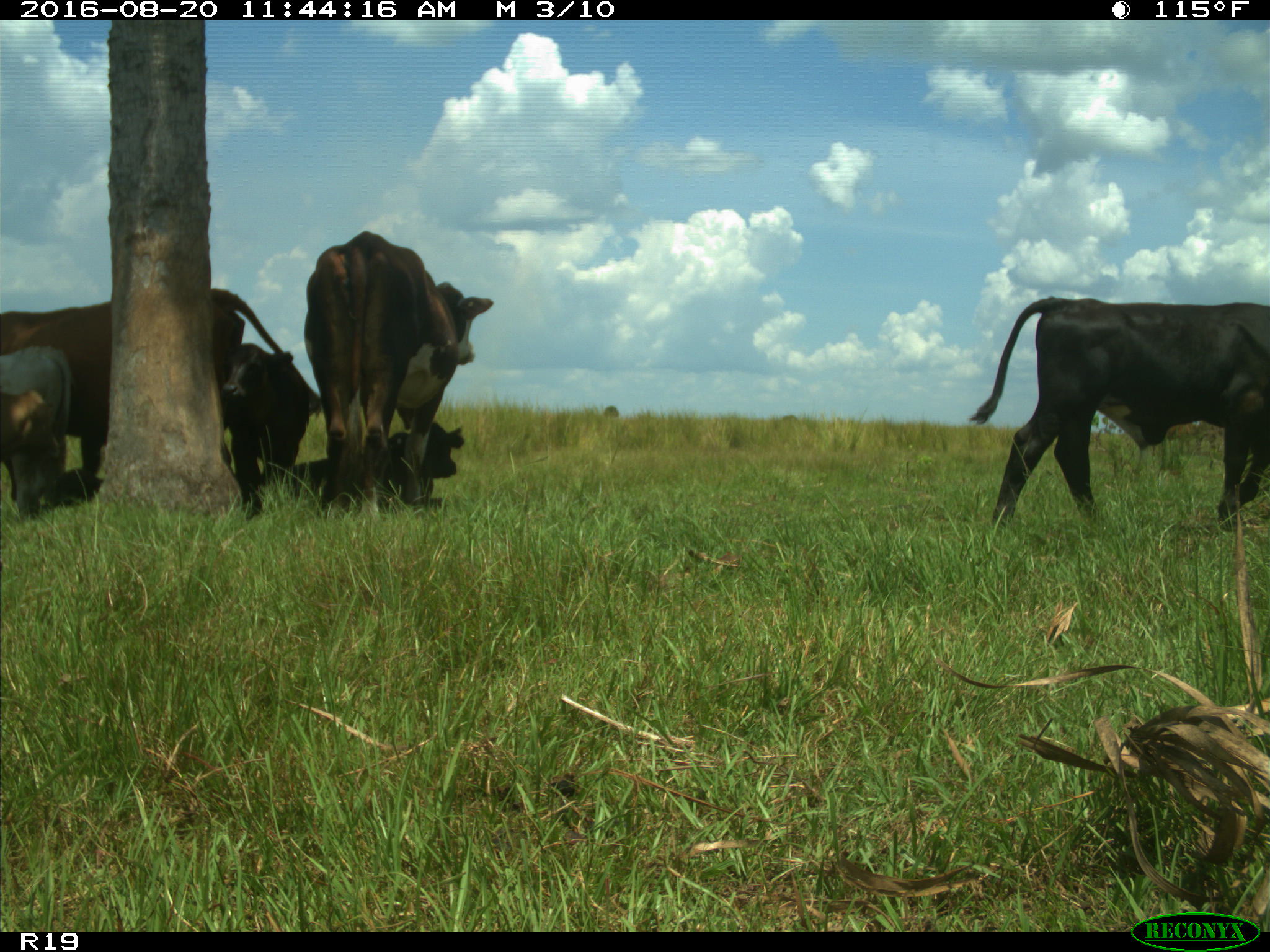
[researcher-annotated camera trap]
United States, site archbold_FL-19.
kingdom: Animalia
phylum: Chordata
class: Mammalia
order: Artiodactyla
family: Bovidae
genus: Bos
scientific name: Bos taurus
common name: domestic cow